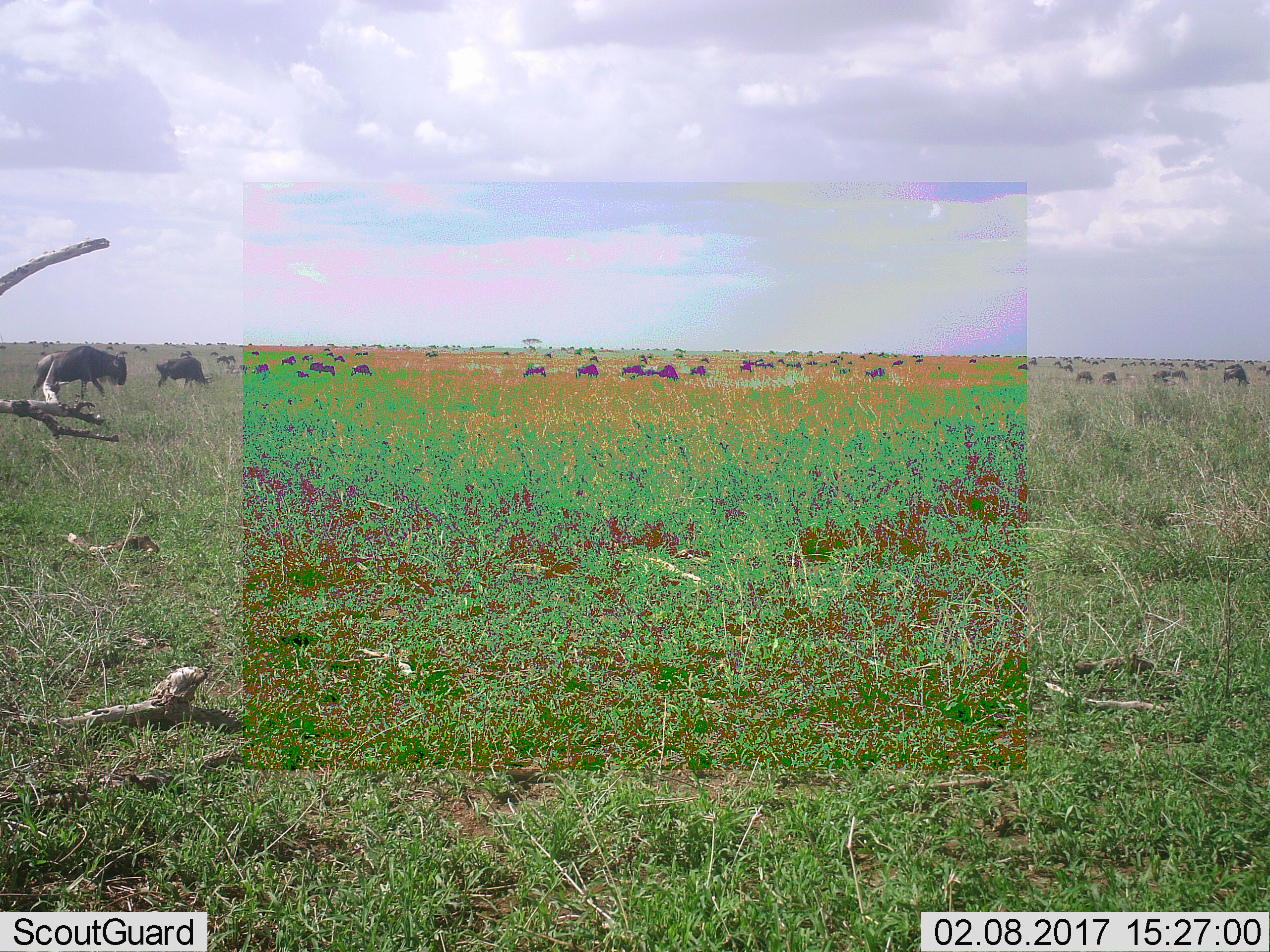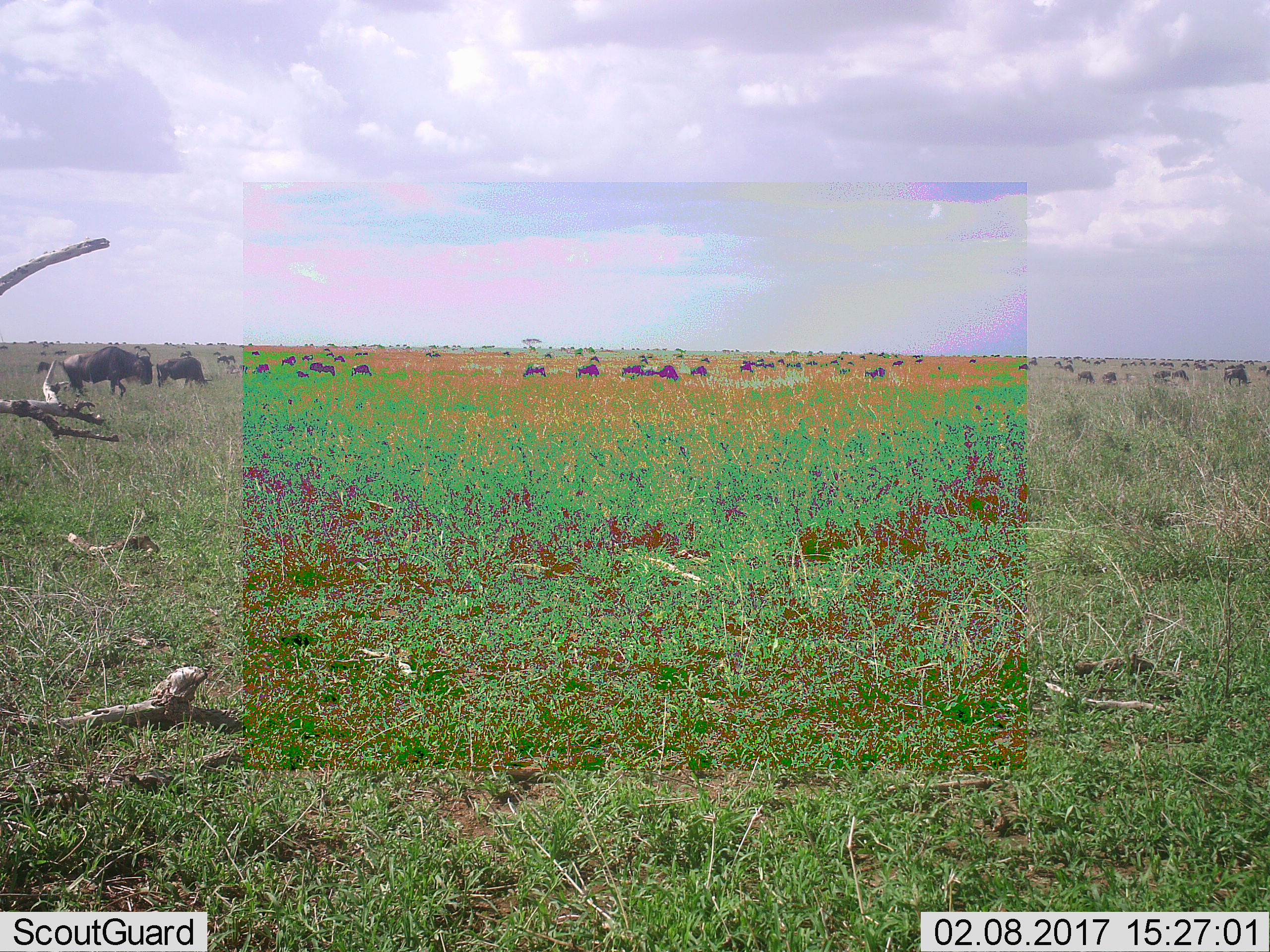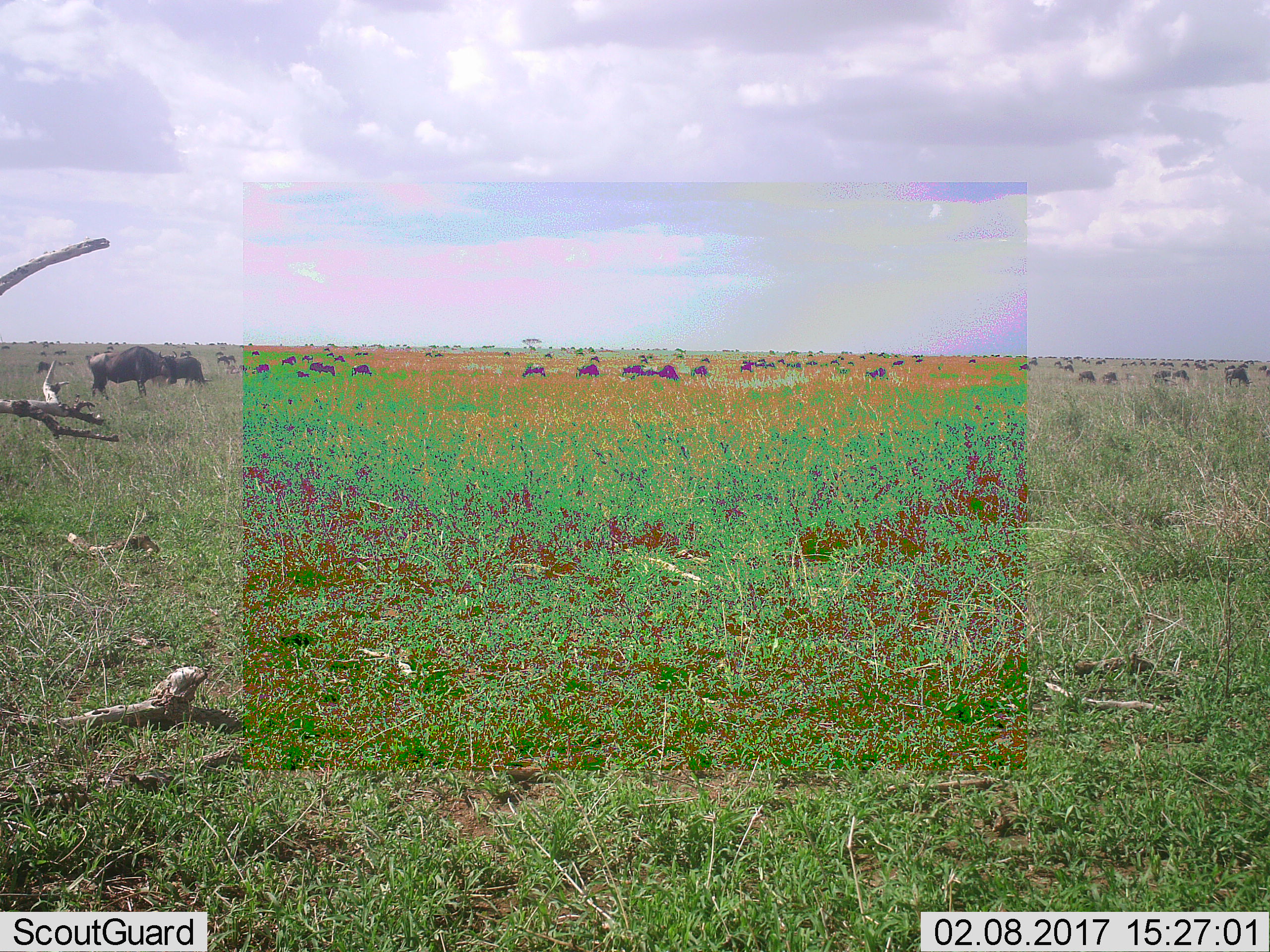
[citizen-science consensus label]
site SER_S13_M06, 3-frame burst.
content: unidentified animal